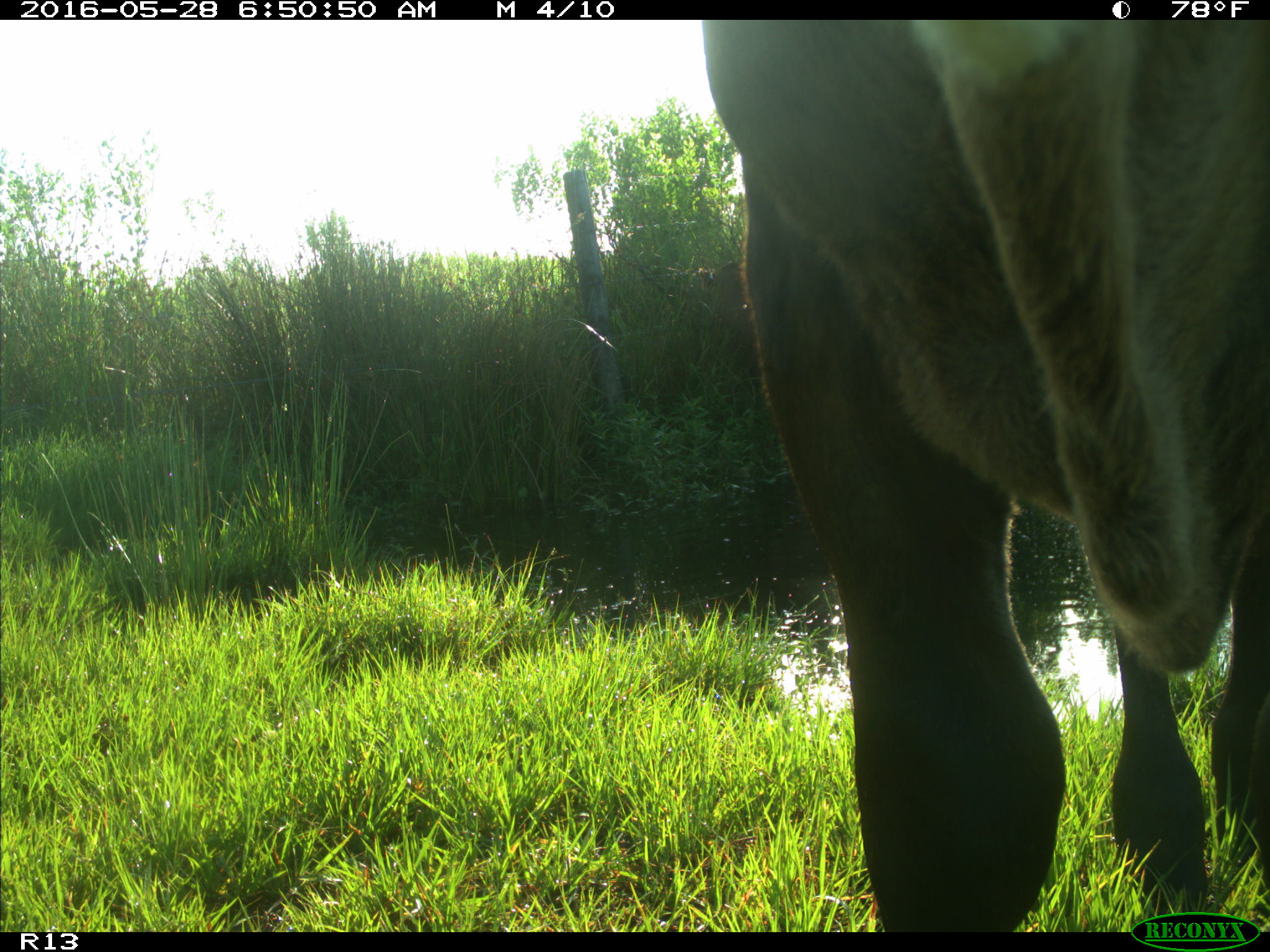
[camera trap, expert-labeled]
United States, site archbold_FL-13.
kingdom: Animalia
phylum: Chordata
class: Mammalia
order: Artiodactyla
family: Bovidae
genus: Bos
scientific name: Bos taurus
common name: domestic cow